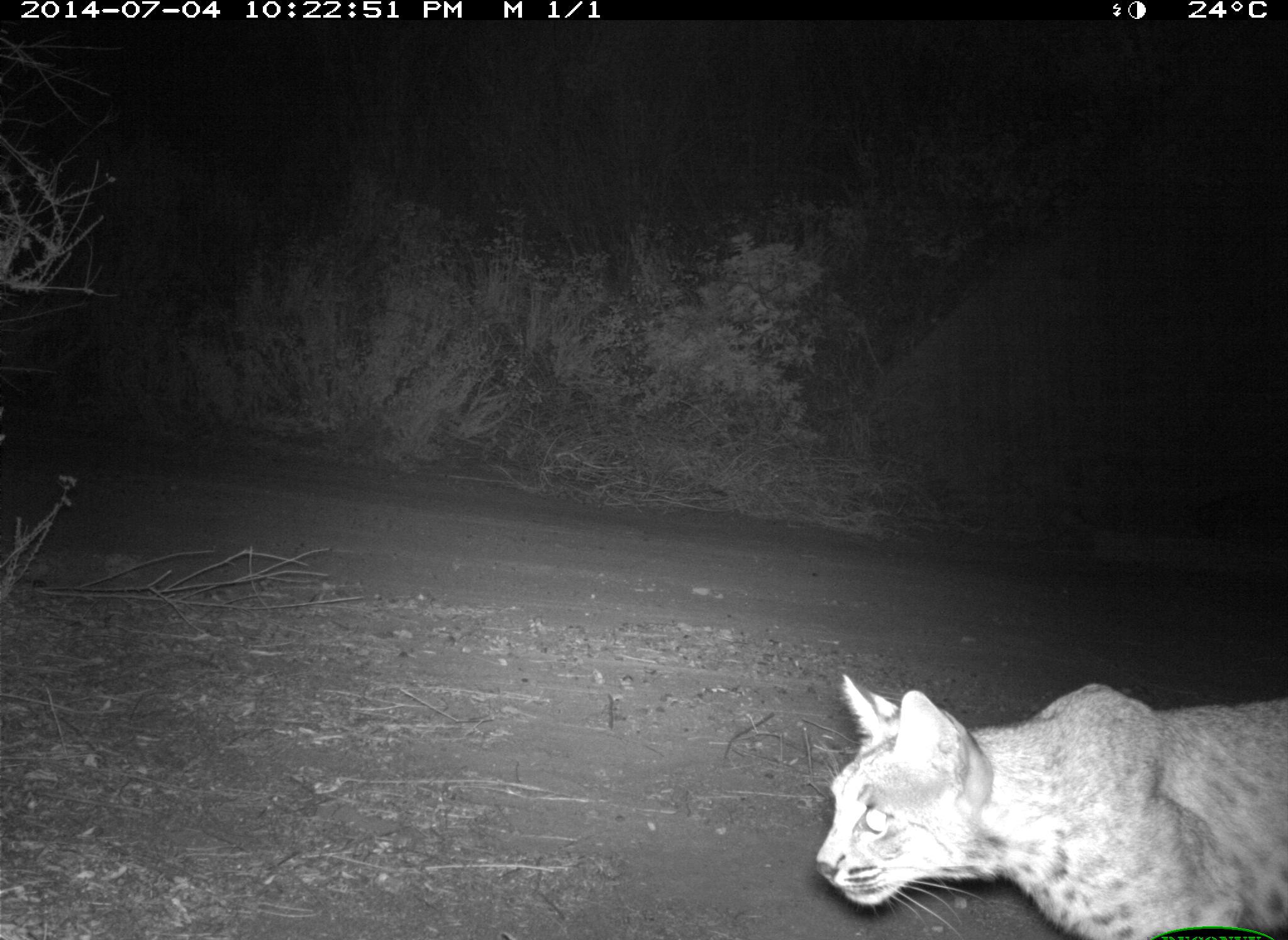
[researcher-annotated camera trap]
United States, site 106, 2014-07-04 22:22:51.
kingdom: Animalia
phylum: Chordata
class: Mammalia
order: Carnivora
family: Felidae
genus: Lynx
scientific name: Lynx rufus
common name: bobcat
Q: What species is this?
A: Bobcat (Lynx rufus).